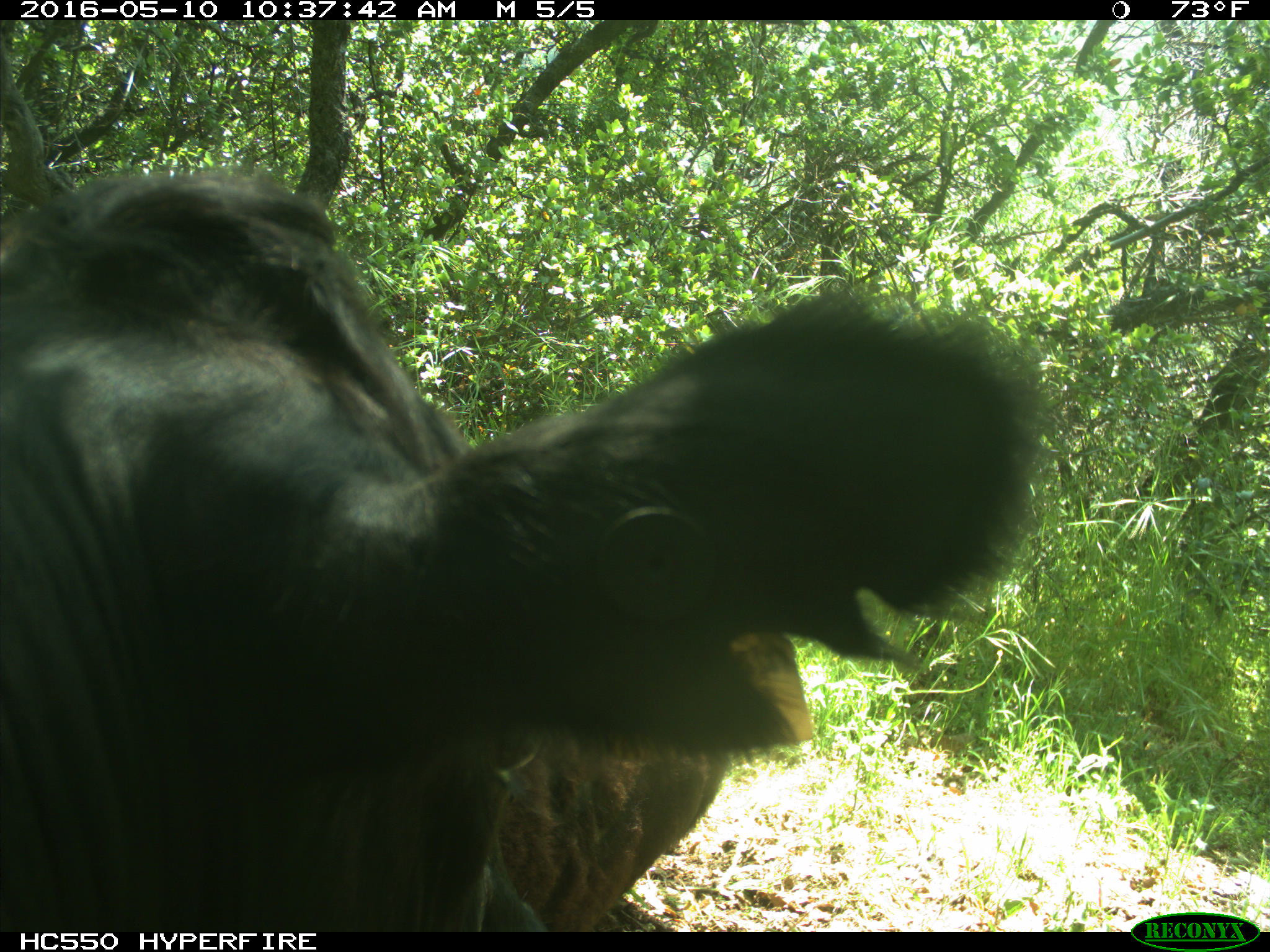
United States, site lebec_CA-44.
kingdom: Animalia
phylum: Chordata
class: Mammalia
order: Artiodactyla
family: Bovidae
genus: Bos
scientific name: Bos taurus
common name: domestic cow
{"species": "Bos taurus (domestic cow)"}